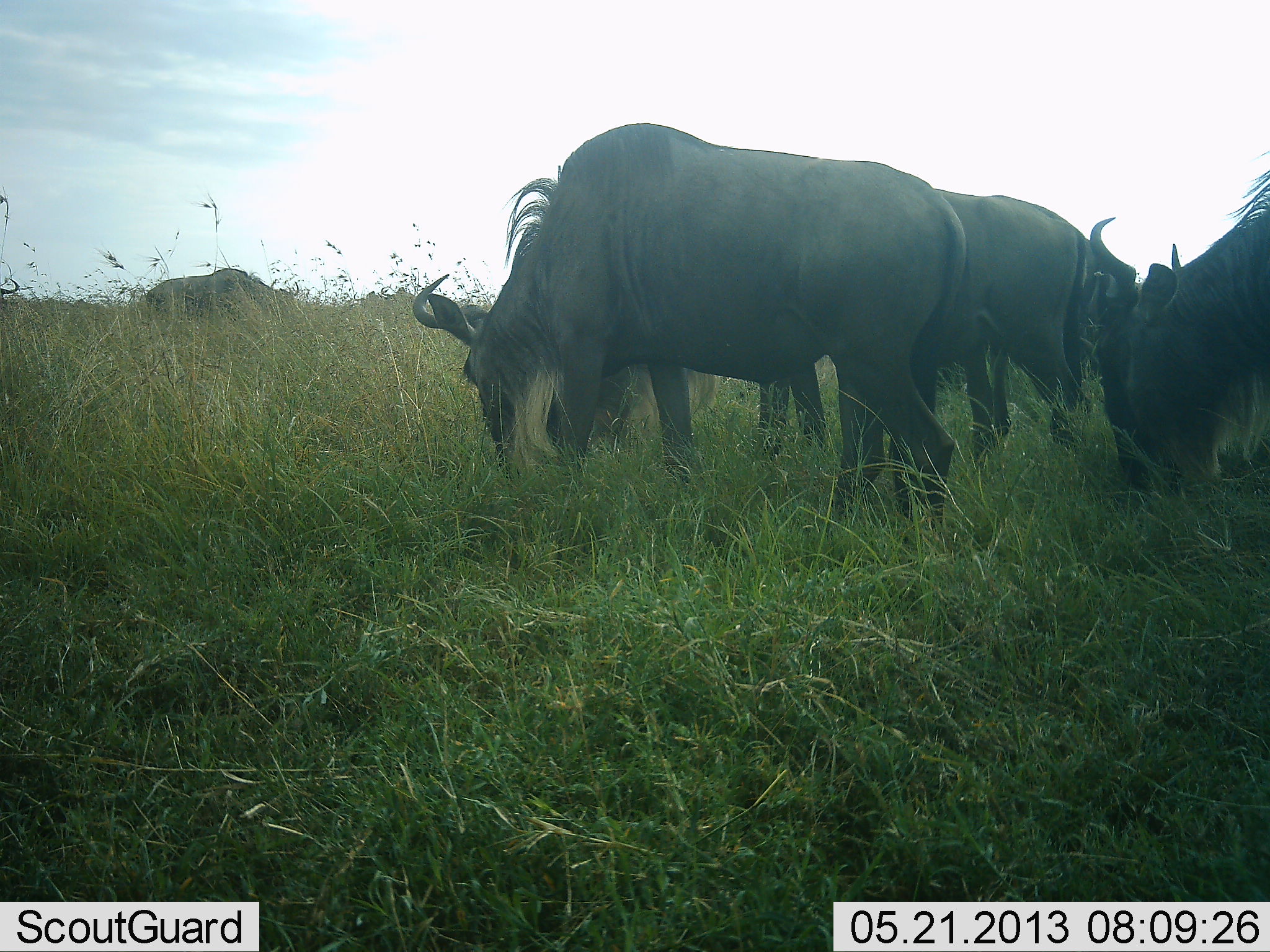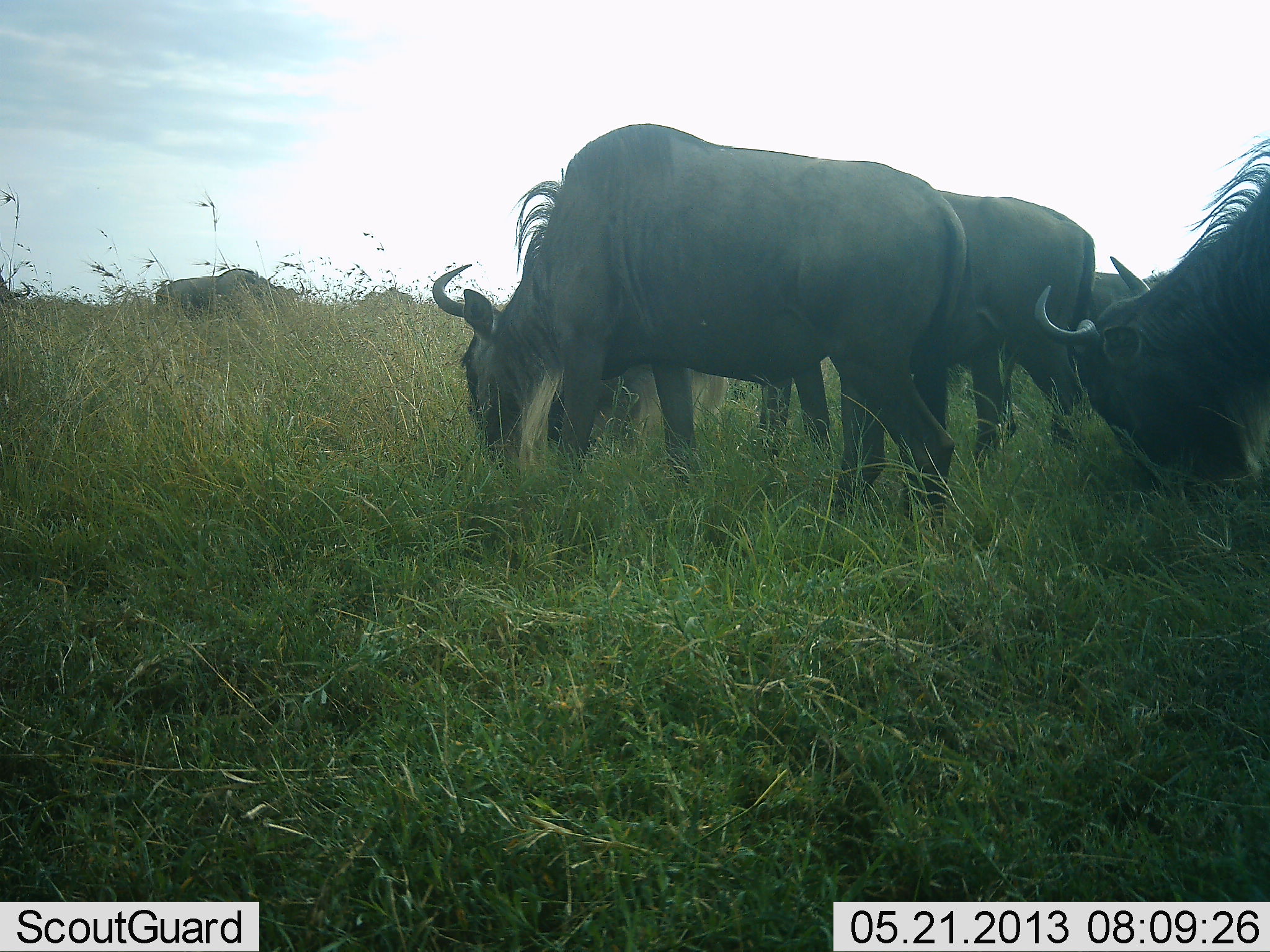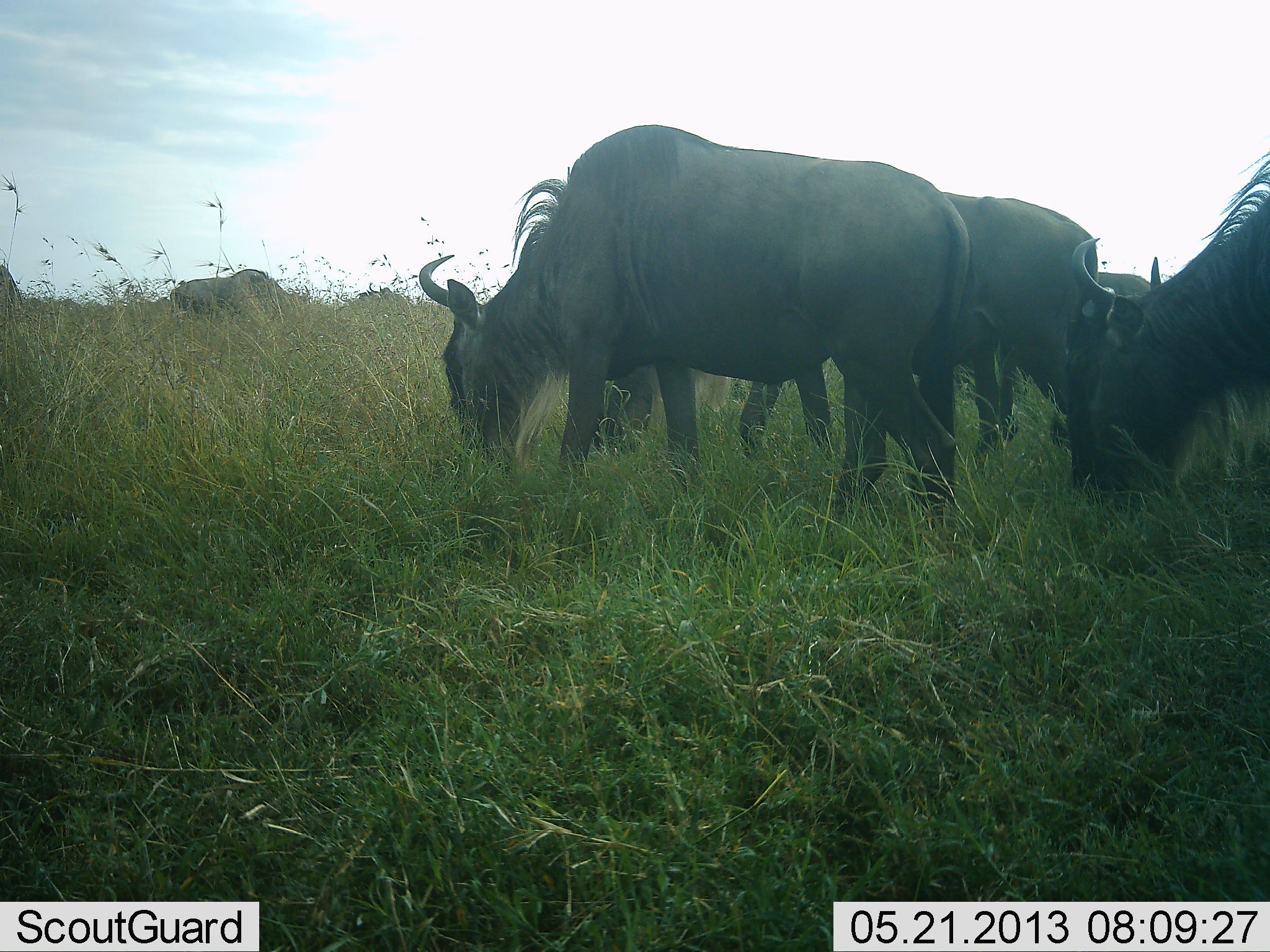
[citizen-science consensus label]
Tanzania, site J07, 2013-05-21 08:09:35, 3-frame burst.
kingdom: Animalia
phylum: Chordata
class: Mammalia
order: Artiodactyla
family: Bovidae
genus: Connochaetes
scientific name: Connochaetes taurinus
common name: blue wildebeest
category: wildebeest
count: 6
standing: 40%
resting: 0%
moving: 0%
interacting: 0%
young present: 0%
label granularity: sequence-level